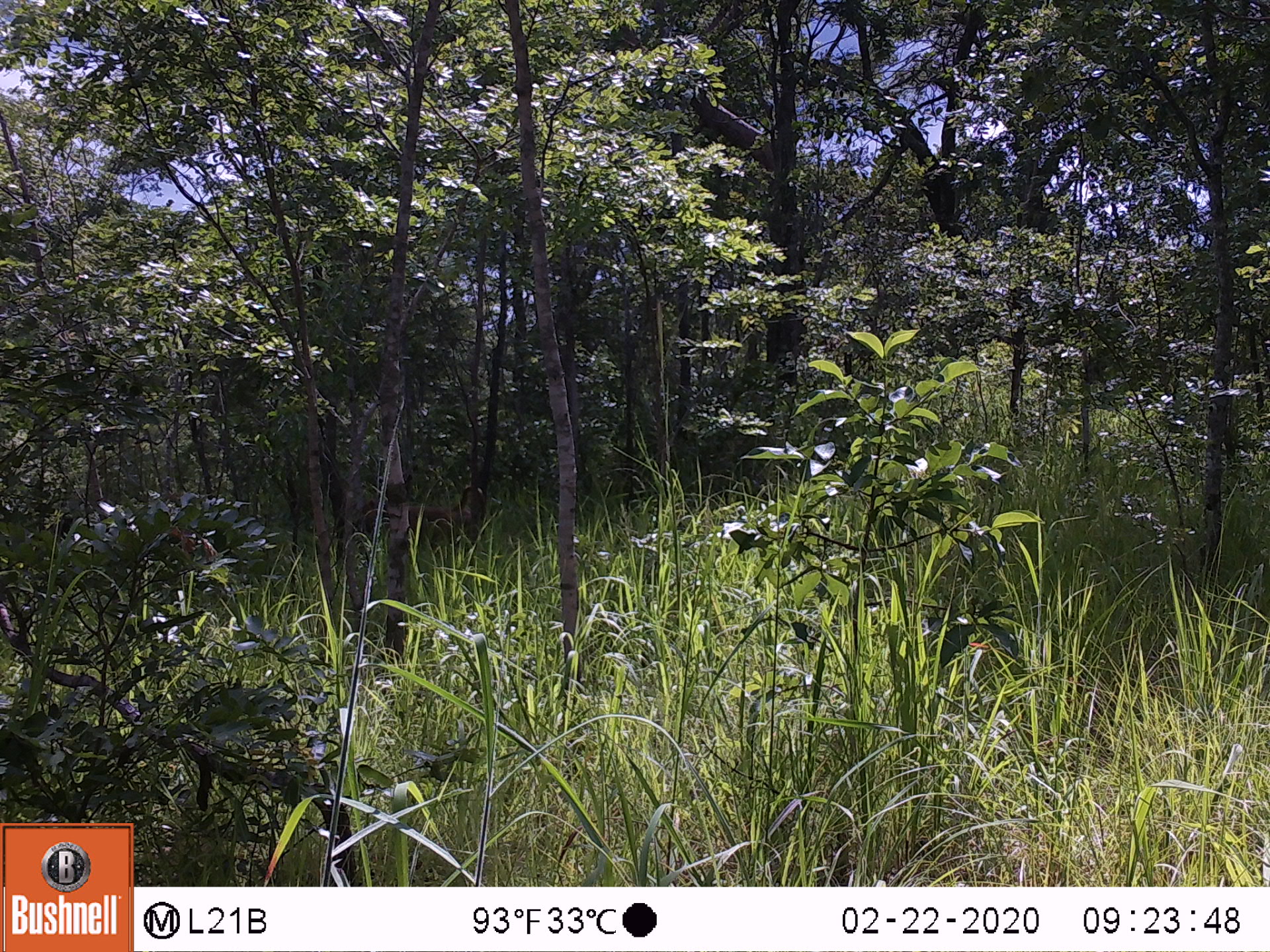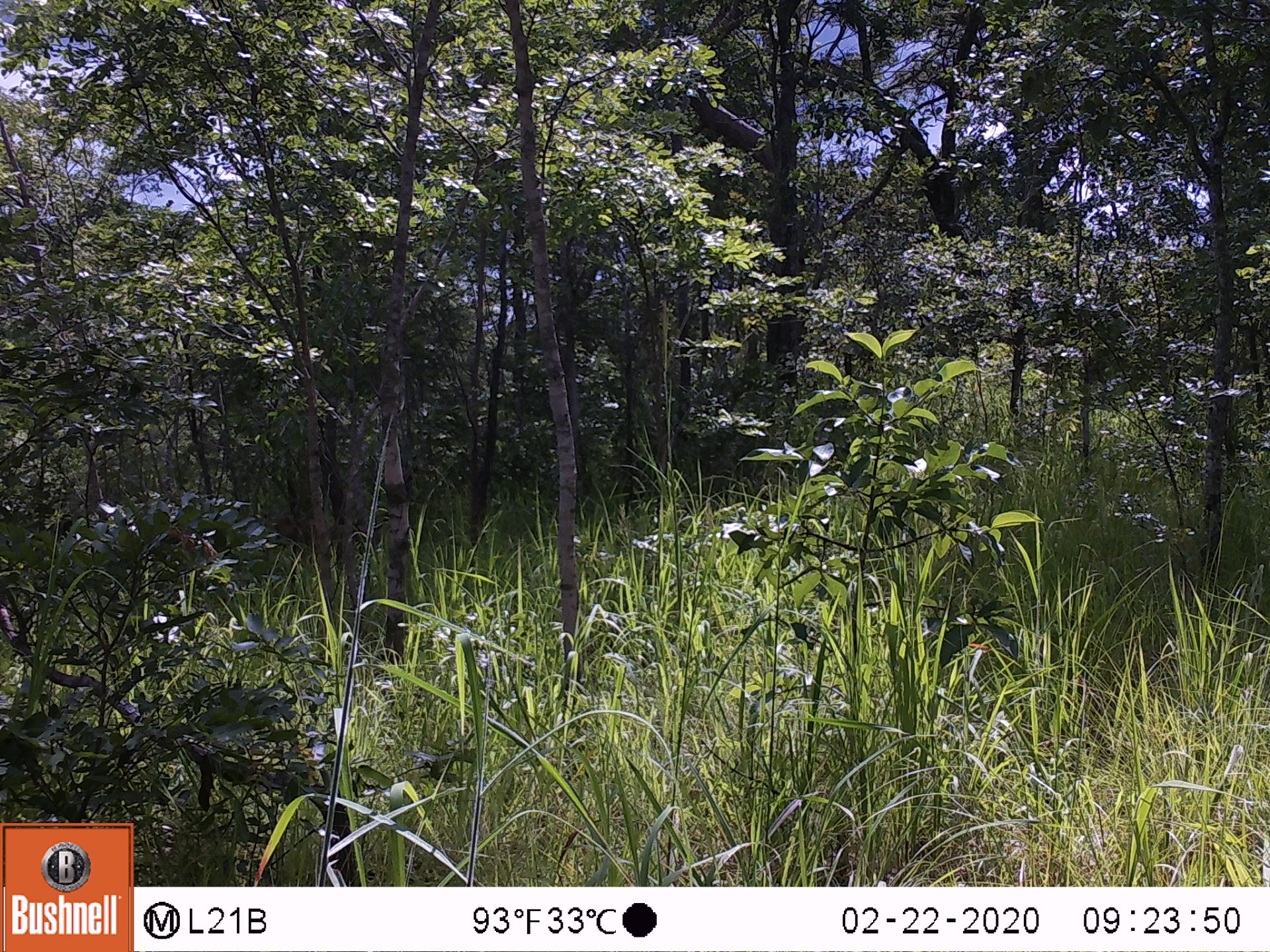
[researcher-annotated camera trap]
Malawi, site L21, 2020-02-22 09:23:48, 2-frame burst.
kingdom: Animalia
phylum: Chordata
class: Mammalia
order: Primates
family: Cercopithecidae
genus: Papio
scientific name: Papio cynocephalus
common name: yellow baboon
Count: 1.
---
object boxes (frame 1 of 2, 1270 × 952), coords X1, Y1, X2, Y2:
yellow baboon: 349, 486, 480, 552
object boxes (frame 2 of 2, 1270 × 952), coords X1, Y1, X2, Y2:
yellow baboon: 272, 512, 385, 571